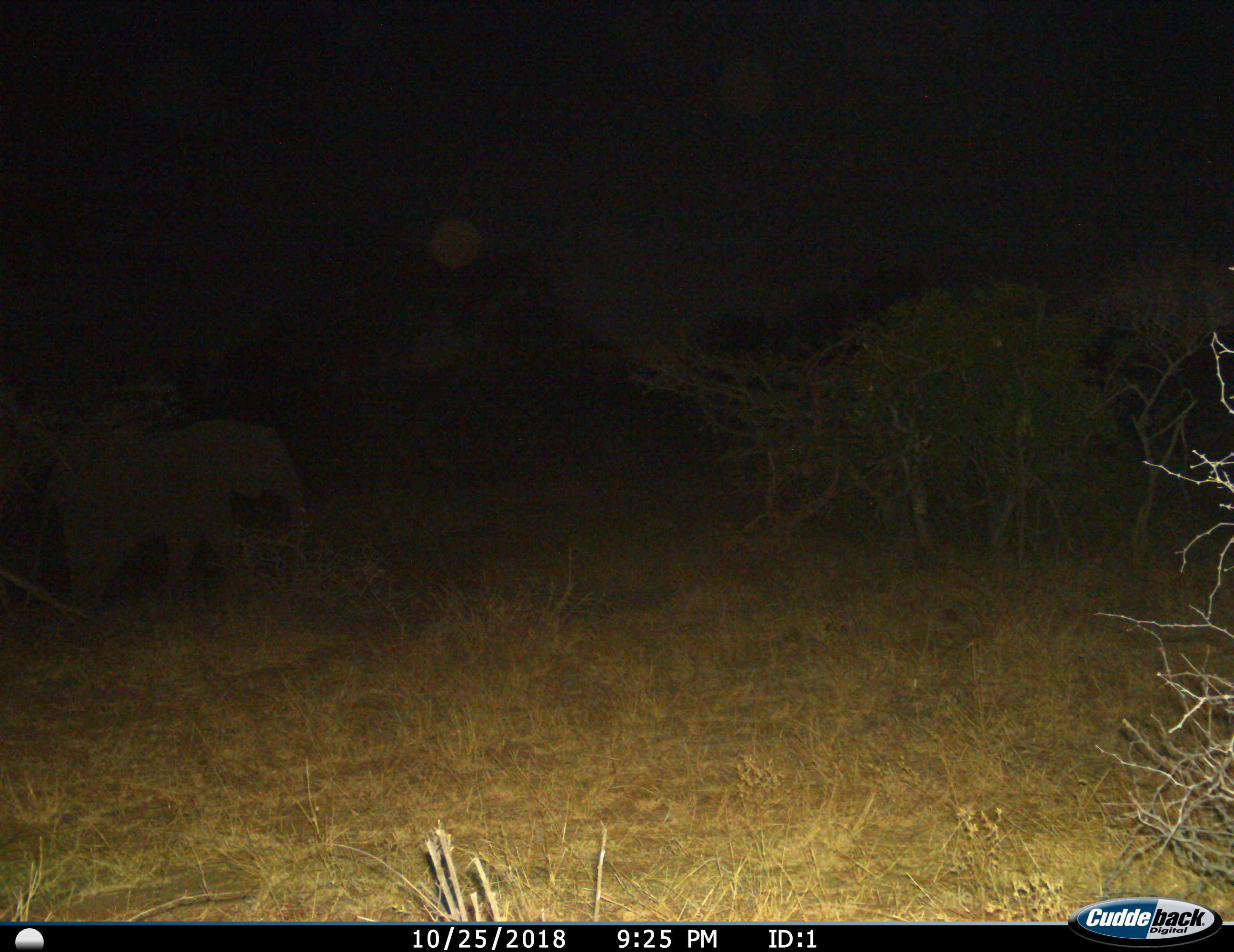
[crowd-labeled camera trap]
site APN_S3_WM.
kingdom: Animalia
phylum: Chordata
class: Mammalia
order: Proboscidea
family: Elephantidae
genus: Loxodonta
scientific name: Loxodonta africana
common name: african bush elephant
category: elephant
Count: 1.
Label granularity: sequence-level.